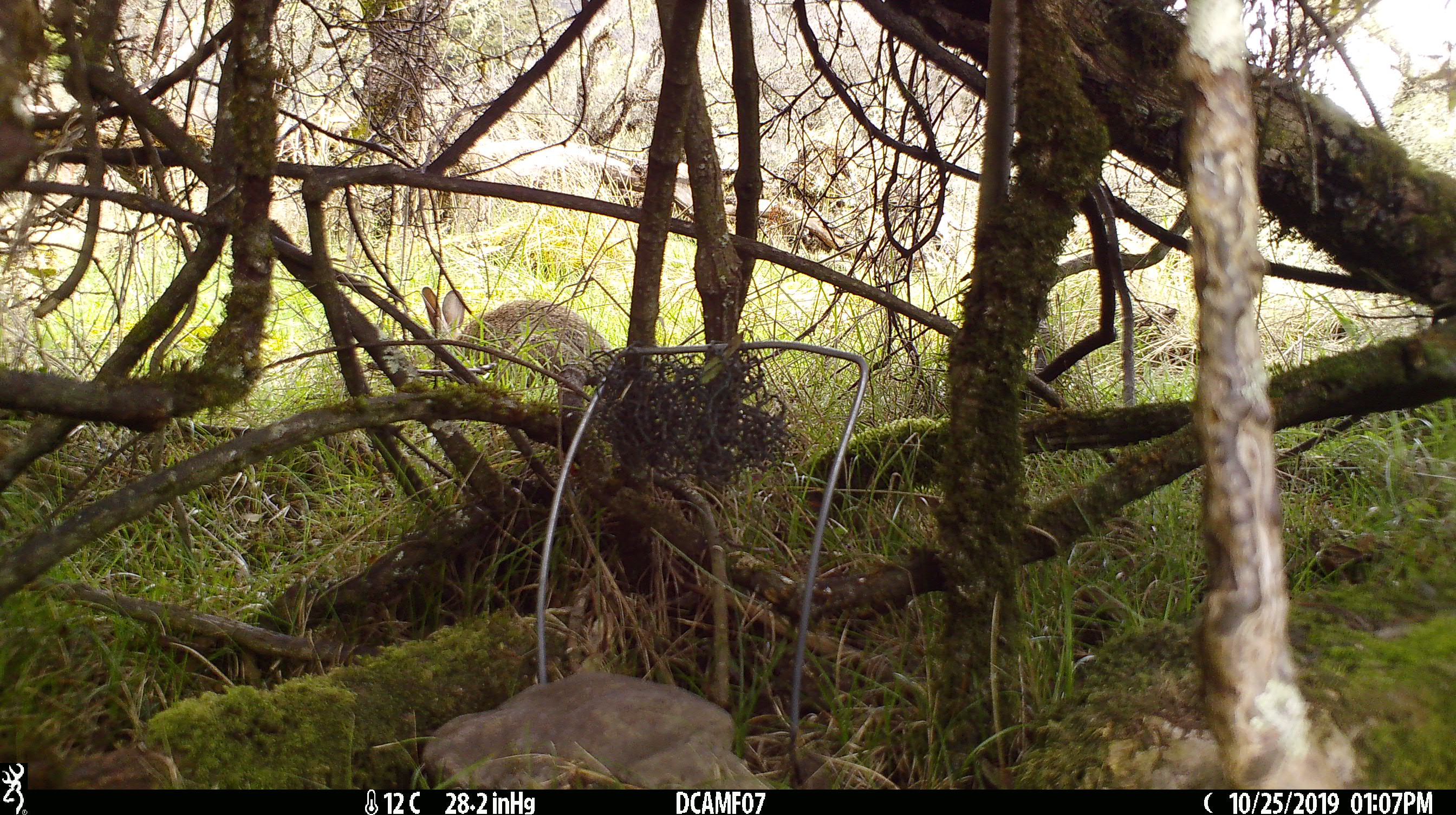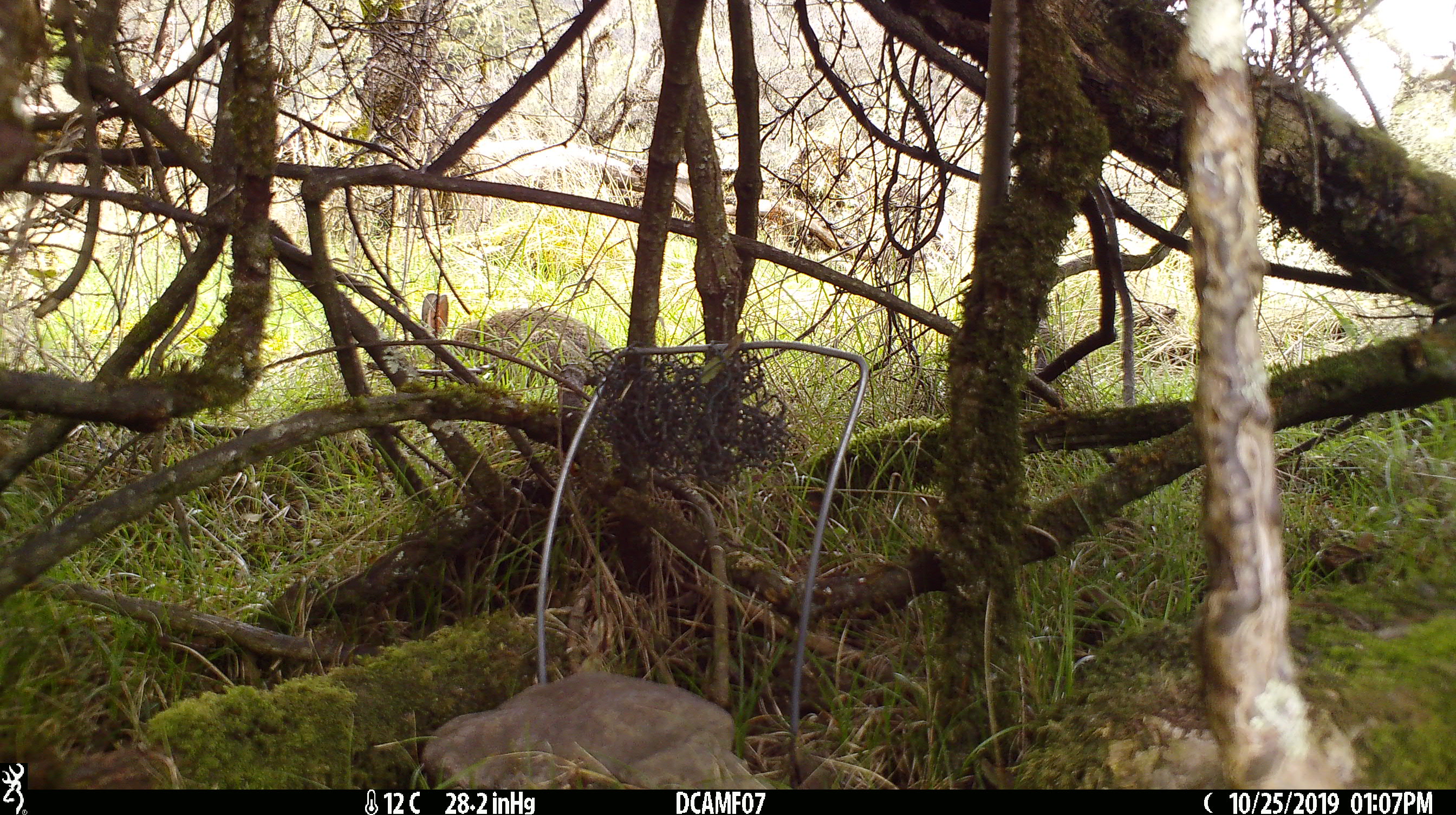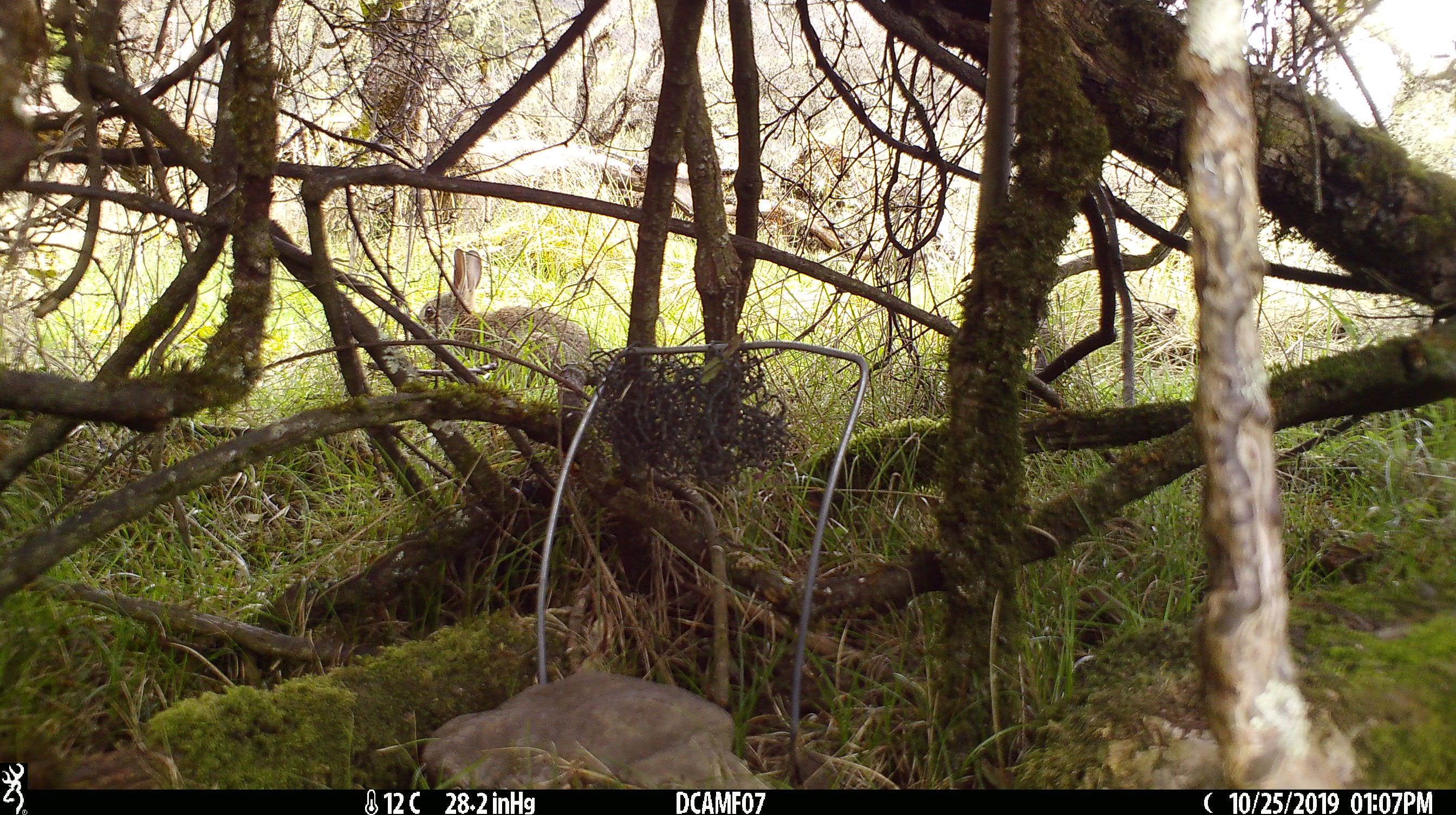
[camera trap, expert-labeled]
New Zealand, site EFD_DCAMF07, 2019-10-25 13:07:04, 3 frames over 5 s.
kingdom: Animalia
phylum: Chordata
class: Mammalia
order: Lagomorpha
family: Leporidae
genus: Oryctolagus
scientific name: Oryctolagus cuniculus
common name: european rabbit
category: rabbit